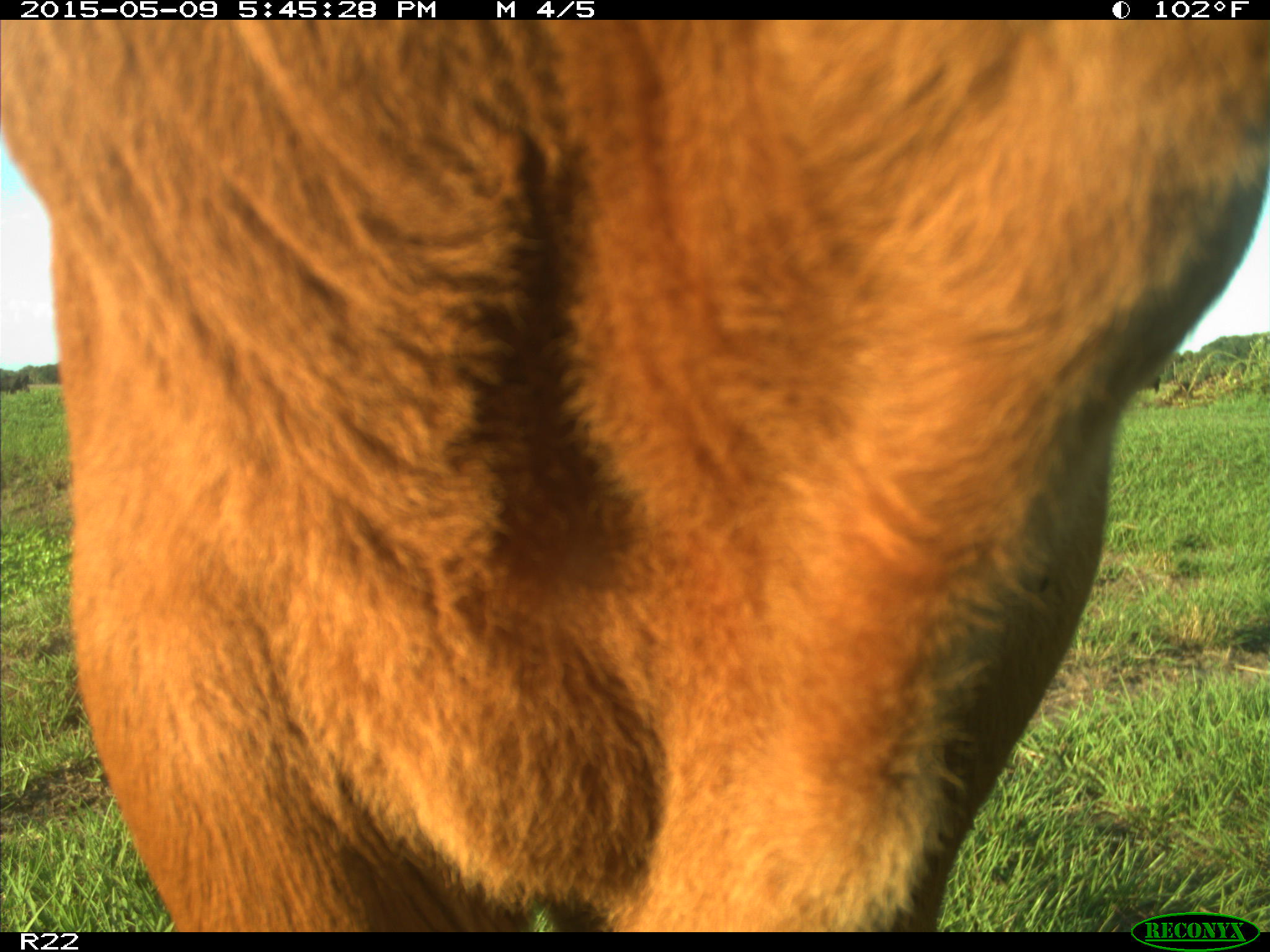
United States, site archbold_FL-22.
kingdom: Animalia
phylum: Chordata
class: Mammalia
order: Artiodactyla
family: Bovidae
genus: Bos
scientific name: Bos taurus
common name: domestic cow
Bos taurus (domestic cow).